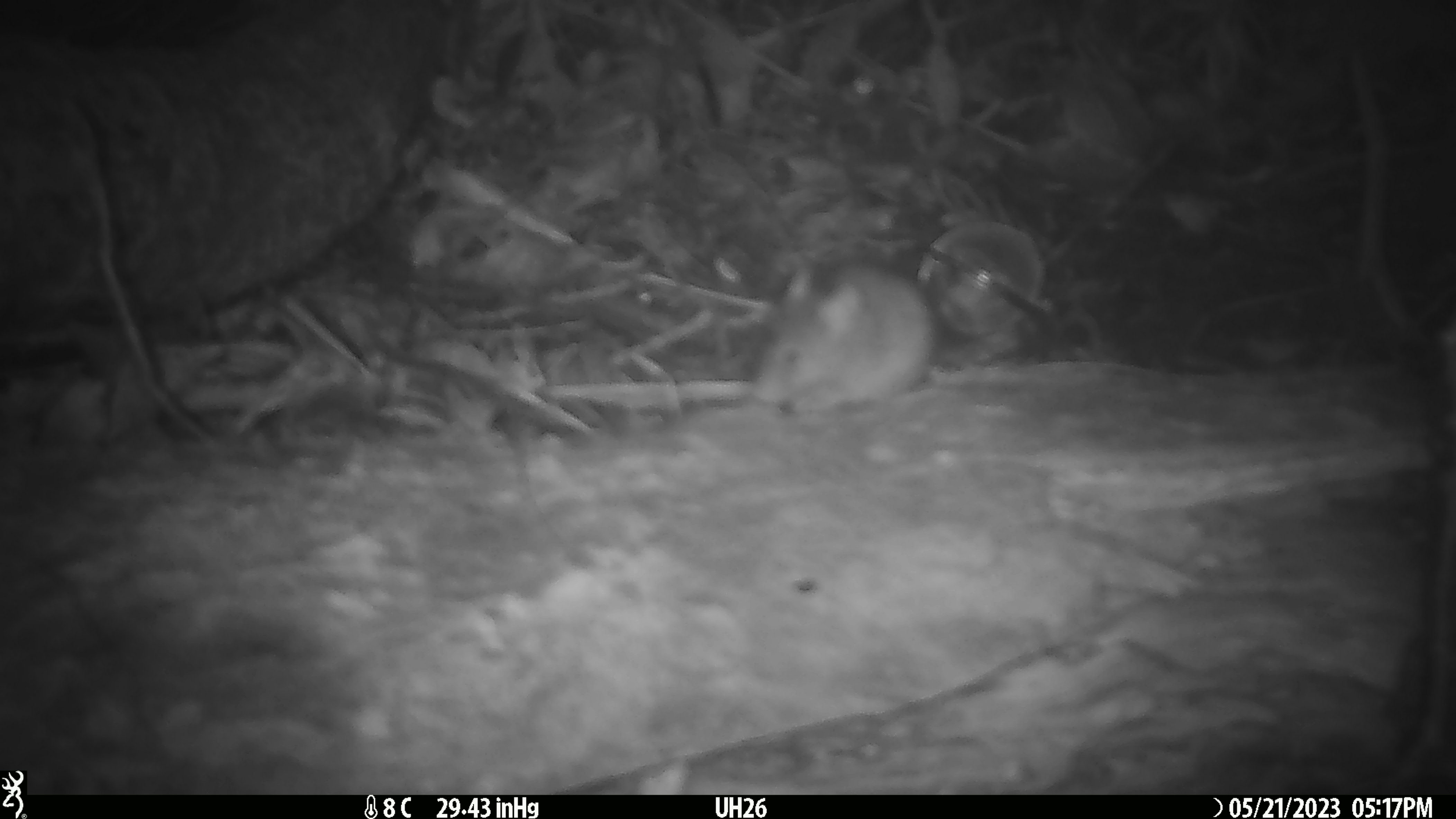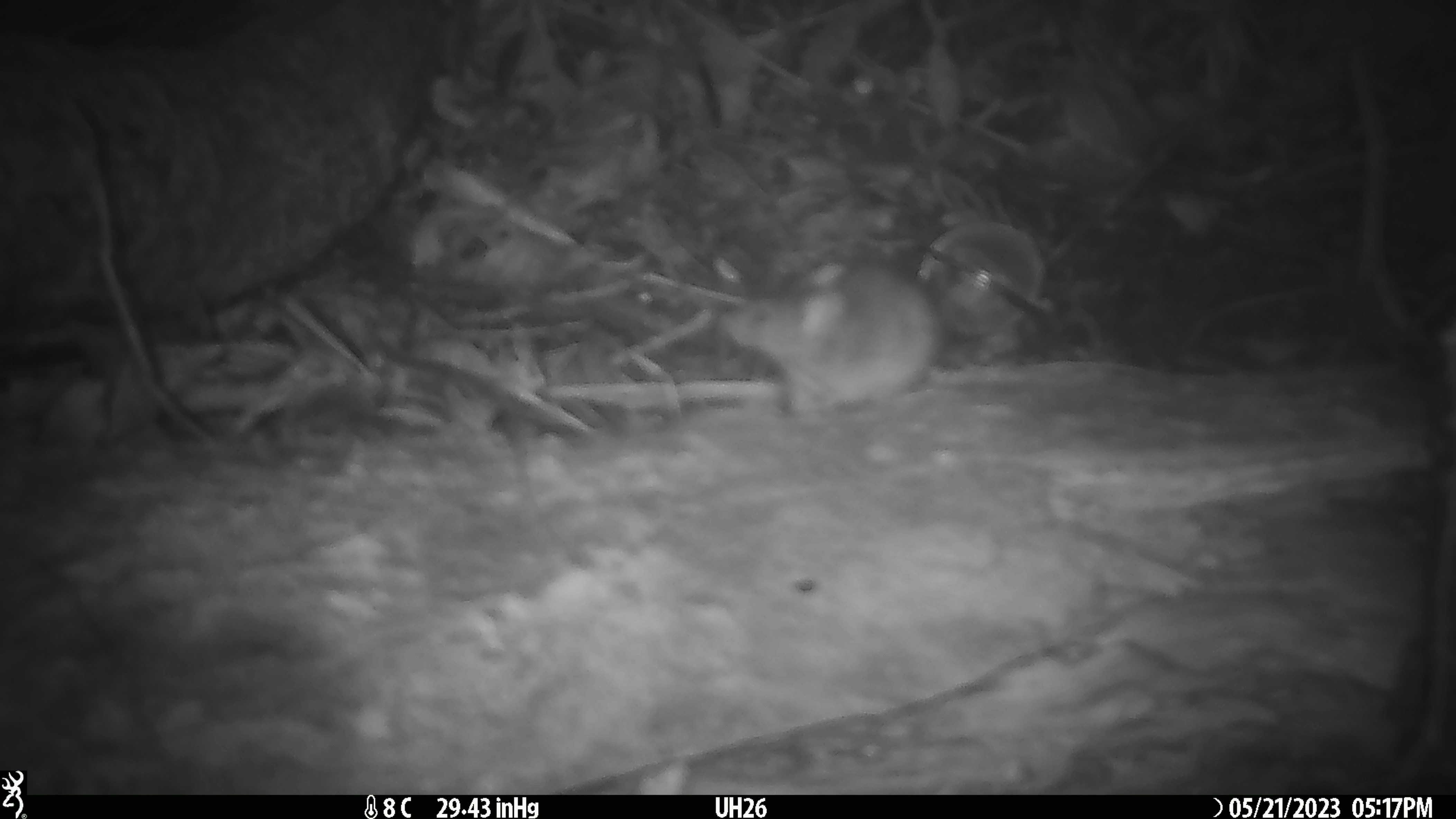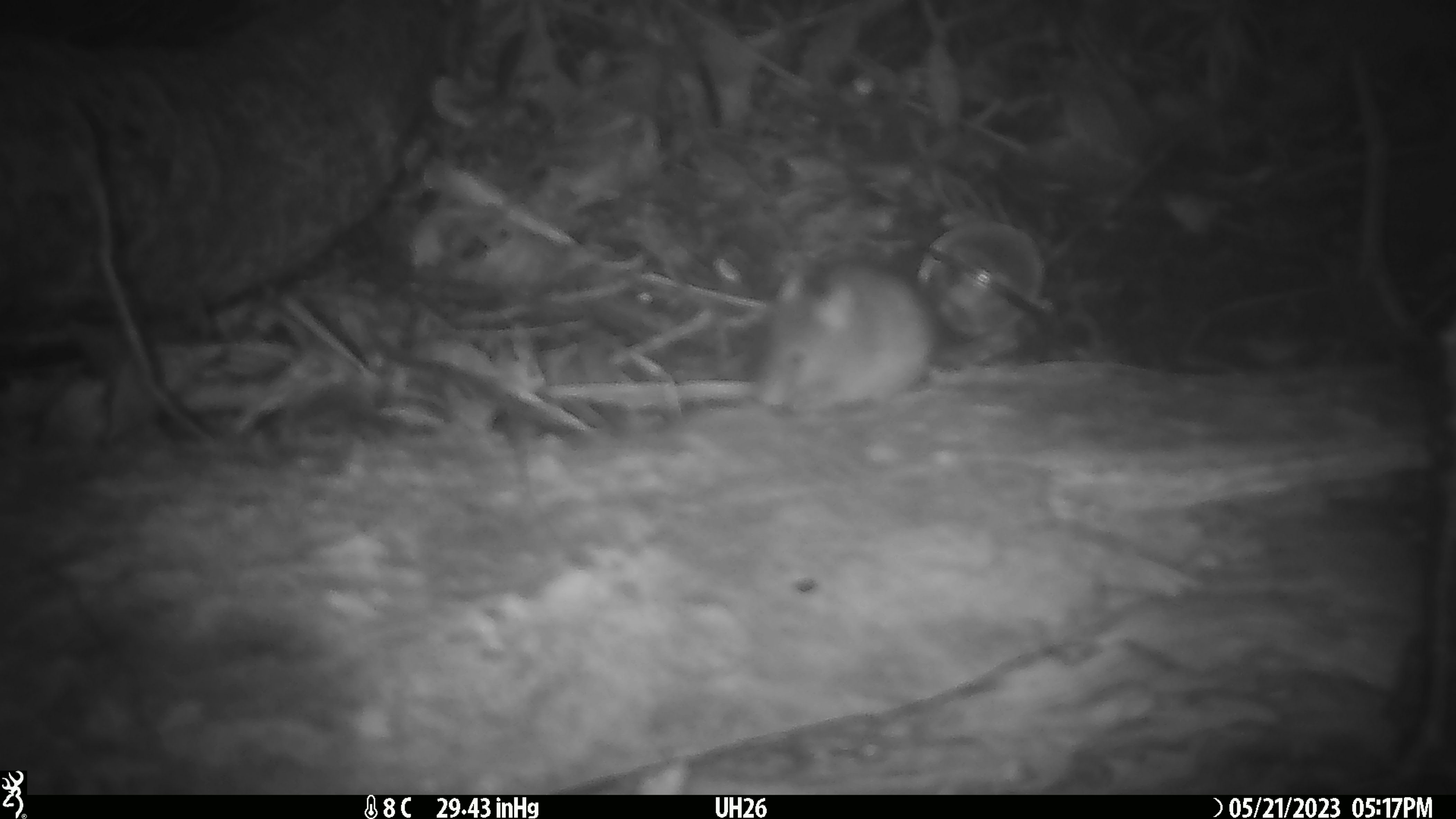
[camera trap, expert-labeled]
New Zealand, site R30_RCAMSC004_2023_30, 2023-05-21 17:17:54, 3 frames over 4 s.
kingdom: Animalia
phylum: Chordata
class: Mammalia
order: Rodentia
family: Muridae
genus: Mus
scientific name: Mus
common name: mouse